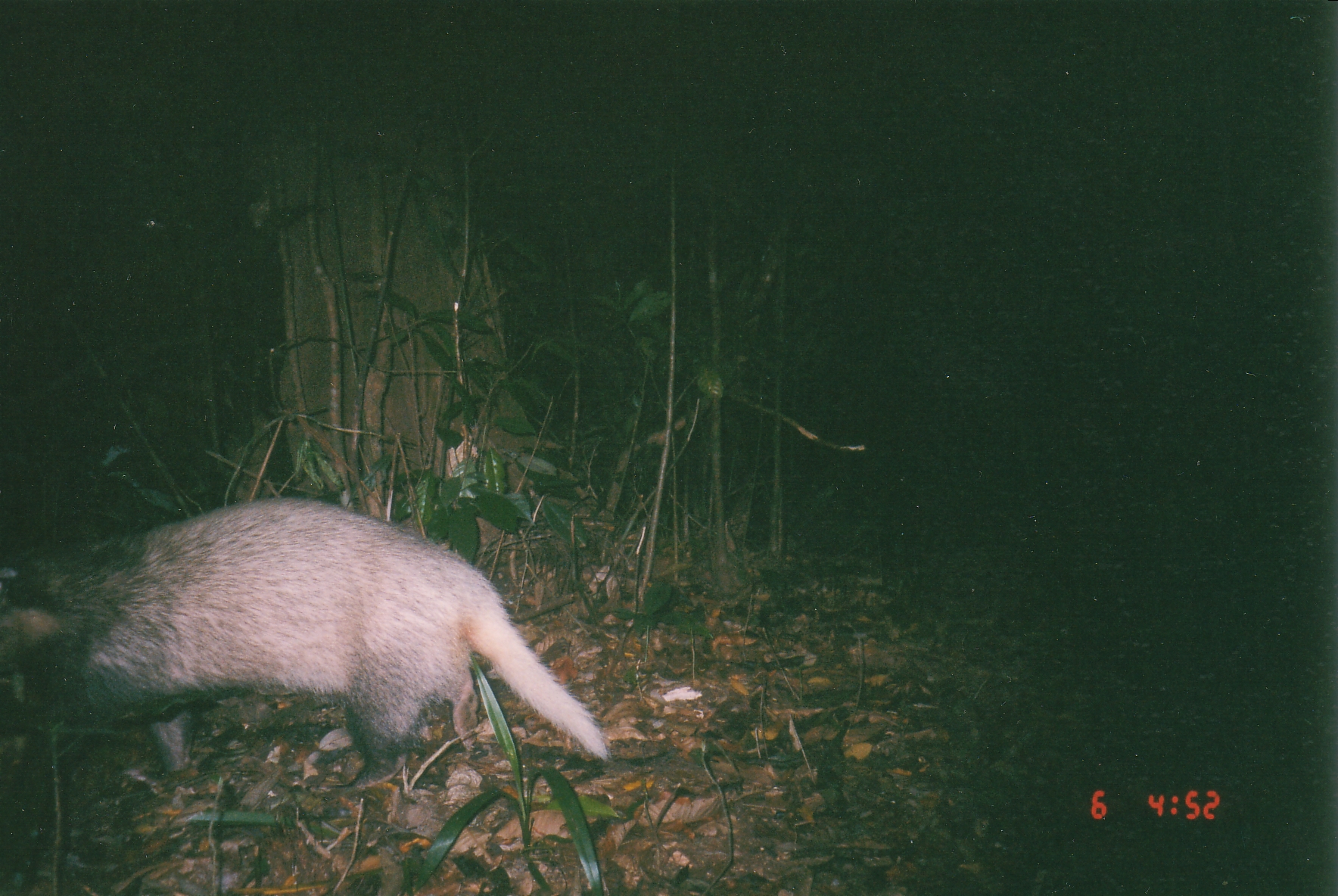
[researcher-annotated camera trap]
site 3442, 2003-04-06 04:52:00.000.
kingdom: Animalia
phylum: Chordata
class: Mammalia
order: Carnivora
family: Mustelidae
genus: Arctonyx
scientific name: Arctonyx collaris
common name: greater hog badger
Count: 1.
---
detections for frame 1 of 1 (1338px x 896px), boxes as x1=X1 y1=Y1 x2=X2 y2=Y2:
arctonyx collaris: x1=0 y1=501 x2=605 y2=790